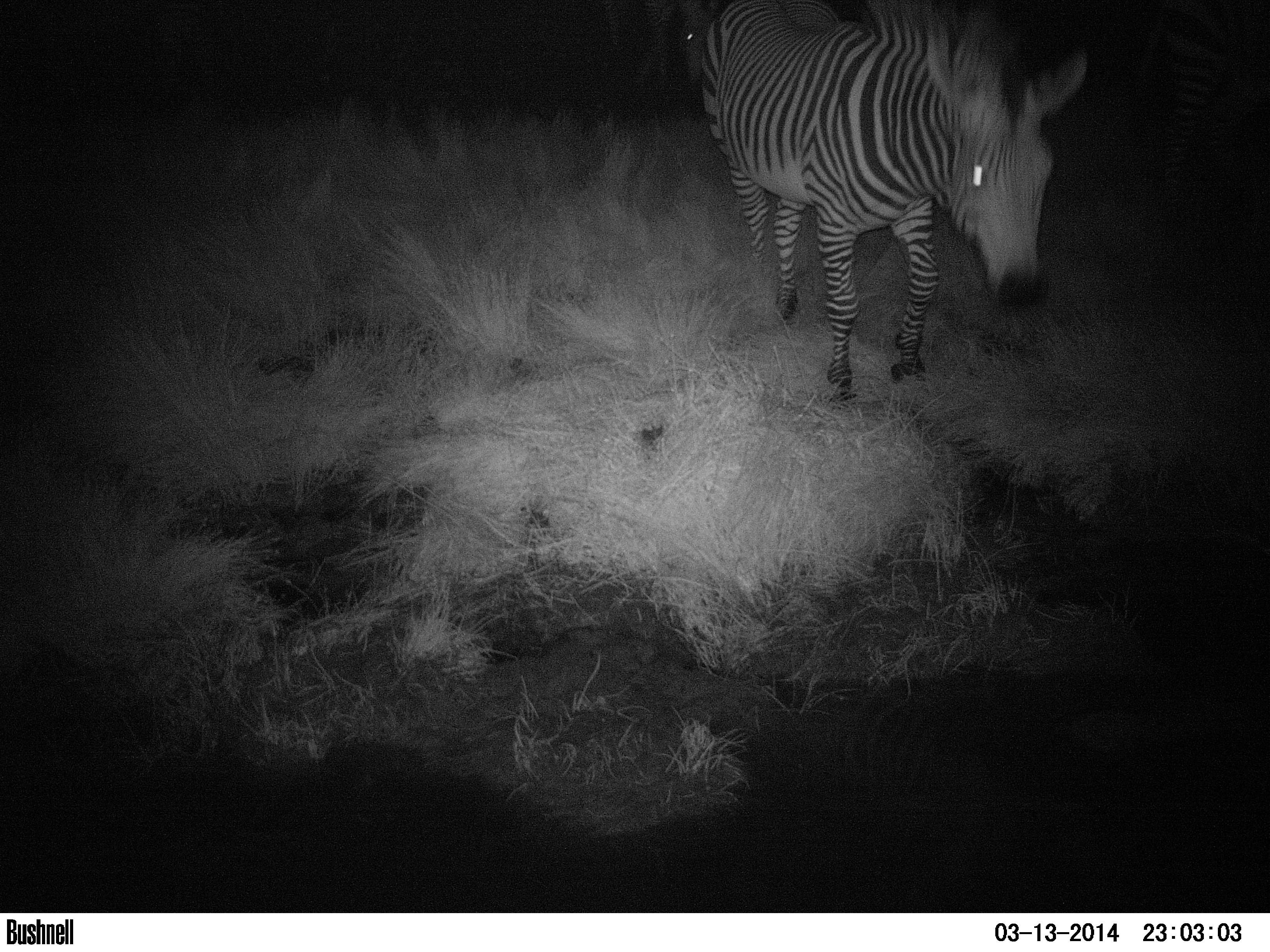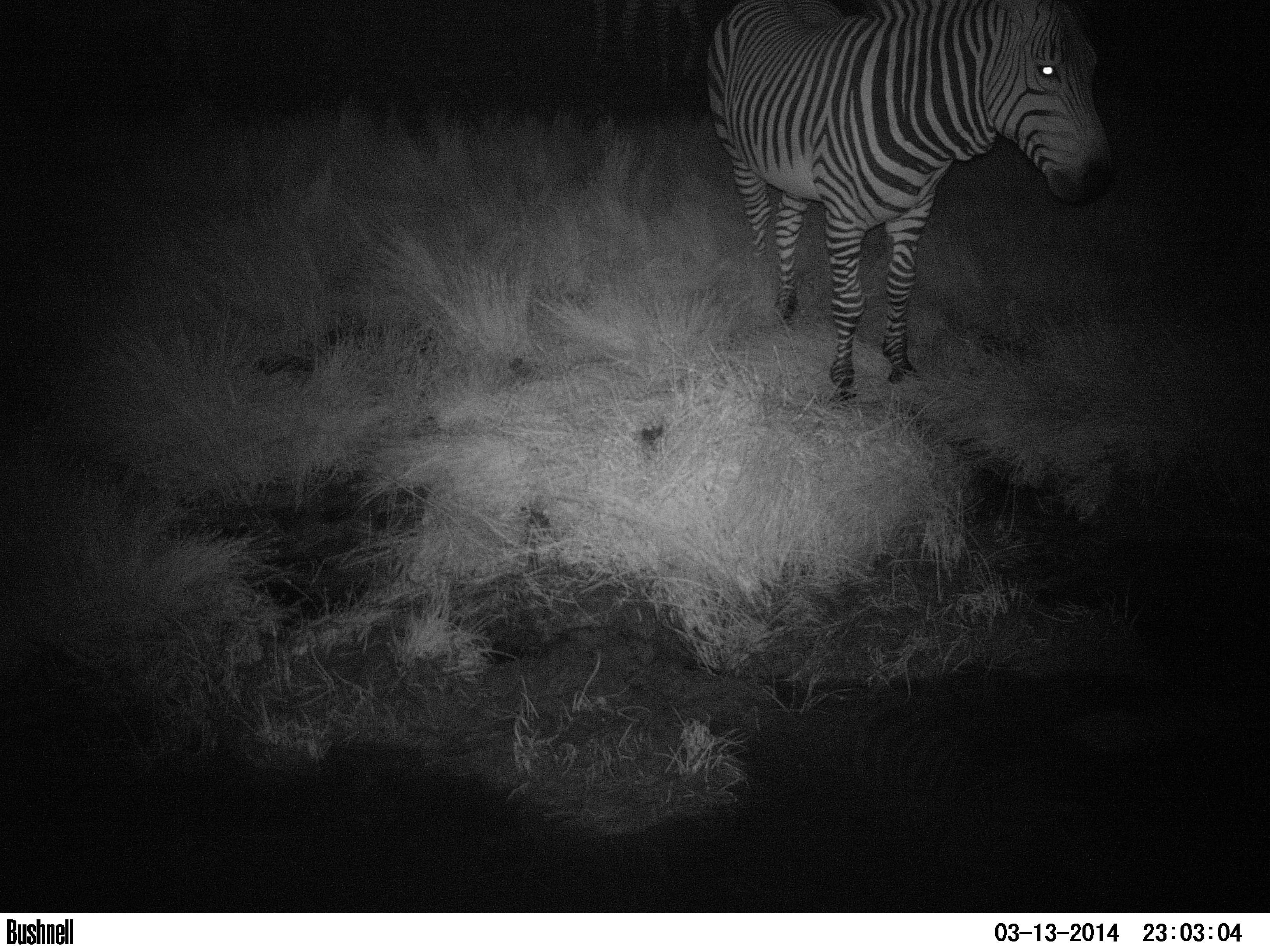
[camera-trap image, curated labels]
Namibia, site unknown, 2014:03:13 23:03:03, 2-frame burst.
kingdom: Animalia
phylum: Chordata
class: Mammalia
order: Perissodactyla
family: Equidae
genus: Equus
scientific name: Equus zebra hartmannae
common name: hartmann's mountain zebra